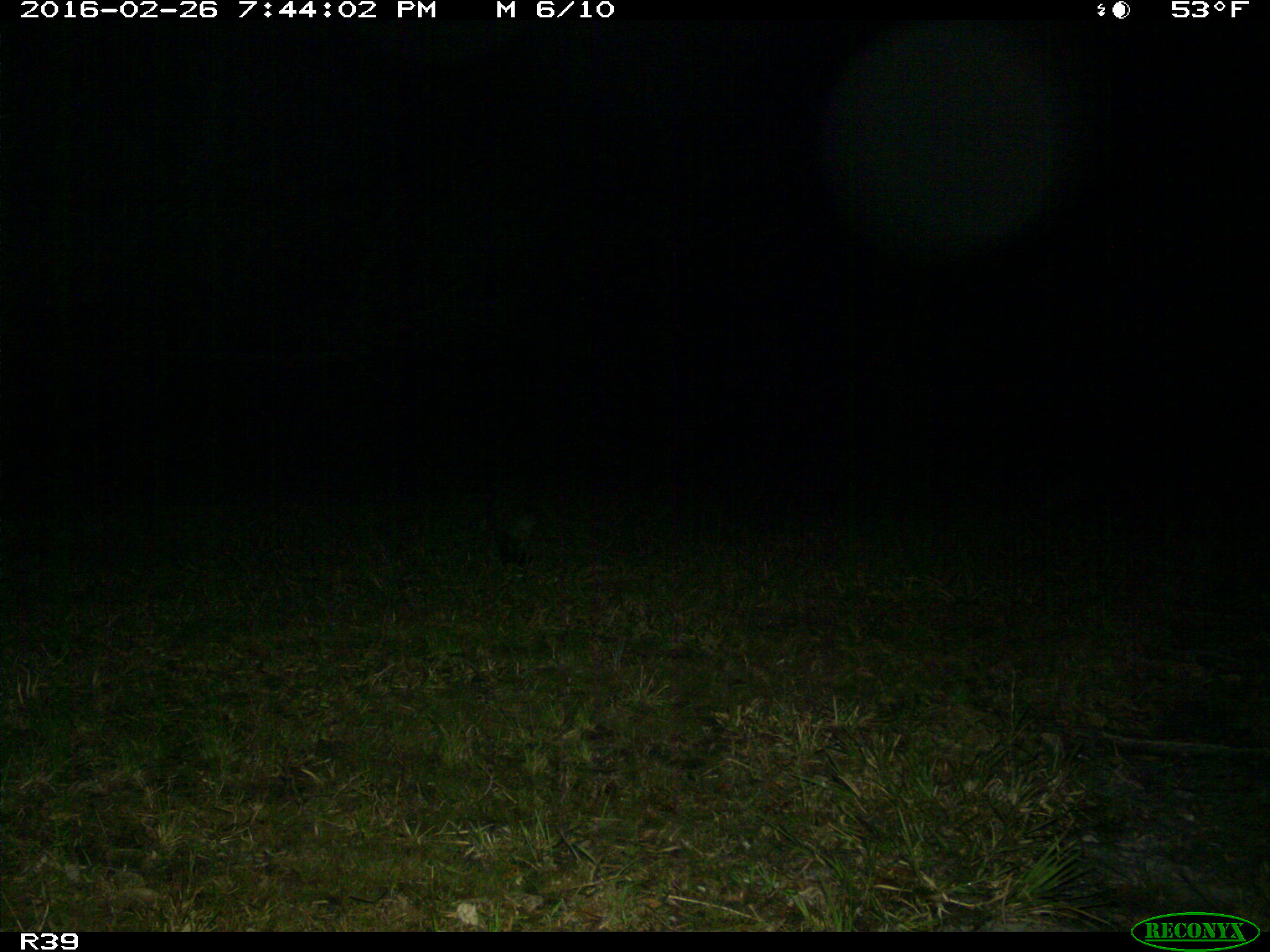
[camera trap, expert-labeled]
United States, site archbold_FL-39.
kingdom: Animalia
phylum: Chordata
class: Mammalia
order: Carnivora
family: Procyonidae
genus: Procyon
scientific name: Procyon lotor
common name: common raccoon